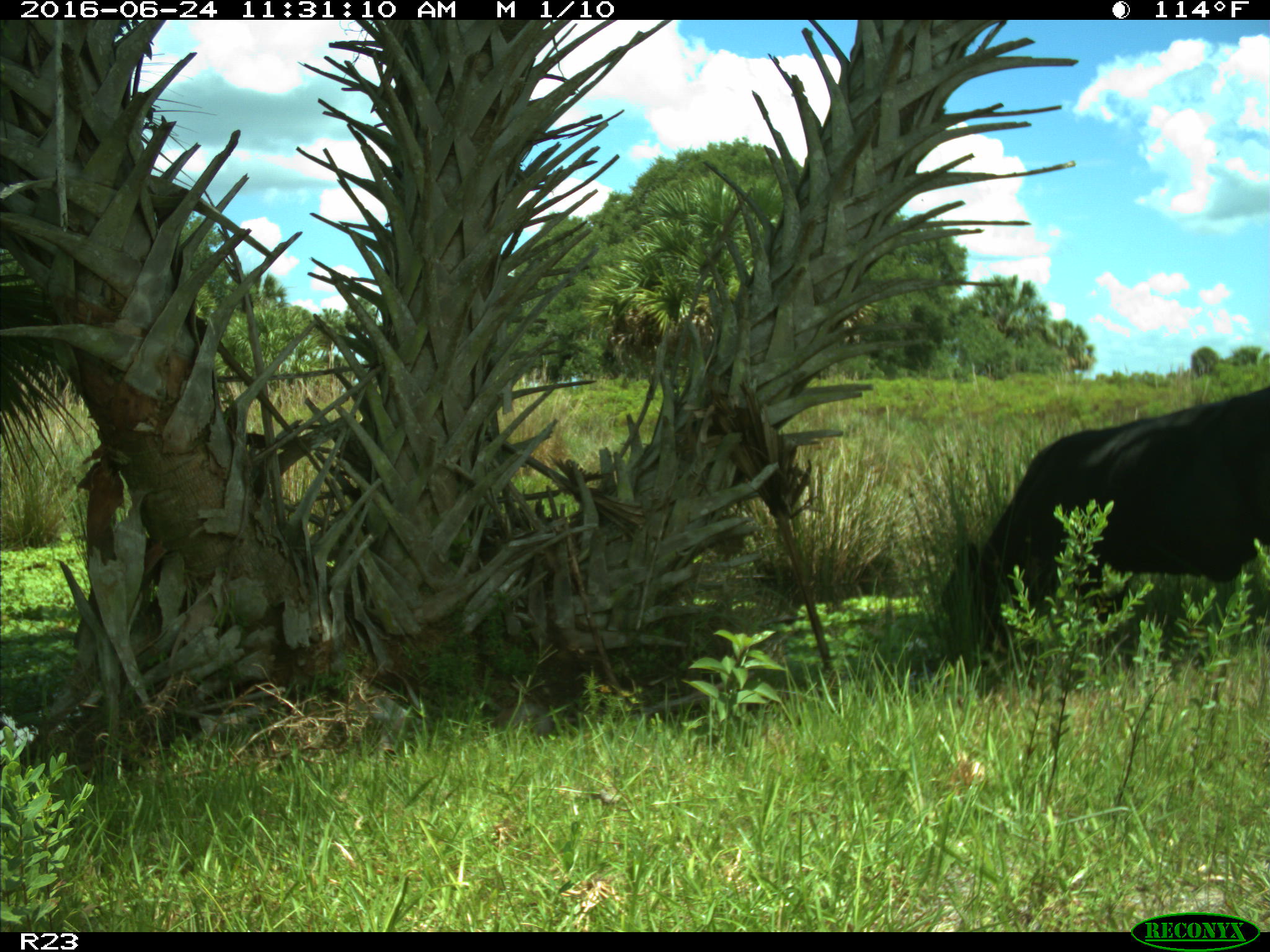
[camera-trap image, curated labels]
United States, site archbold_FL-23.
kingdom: Animalia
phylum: Chordata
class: Mammalia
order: Artiodactyla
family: Bovidae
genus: Bos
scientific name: Bos taurus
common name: domestic cow